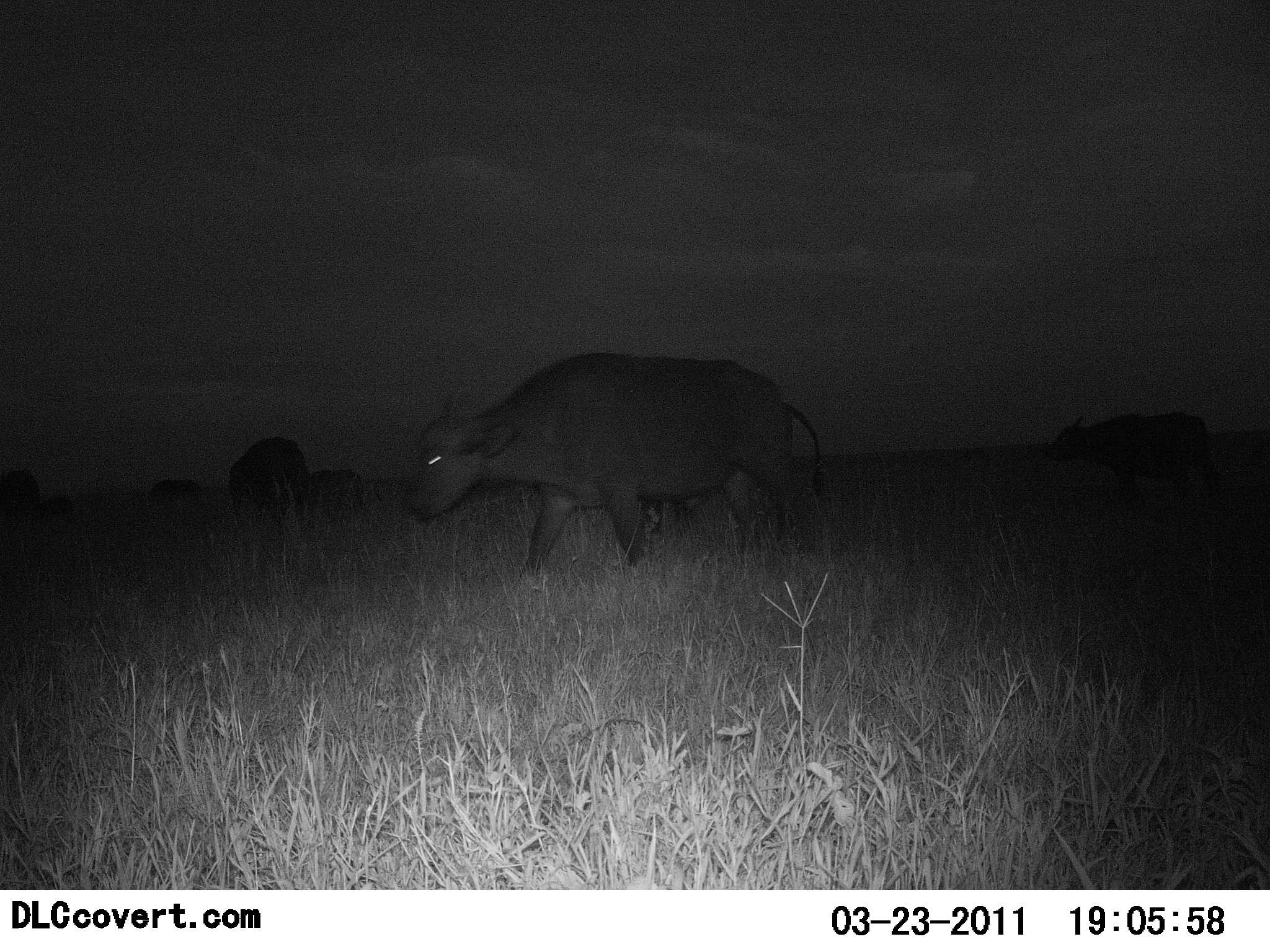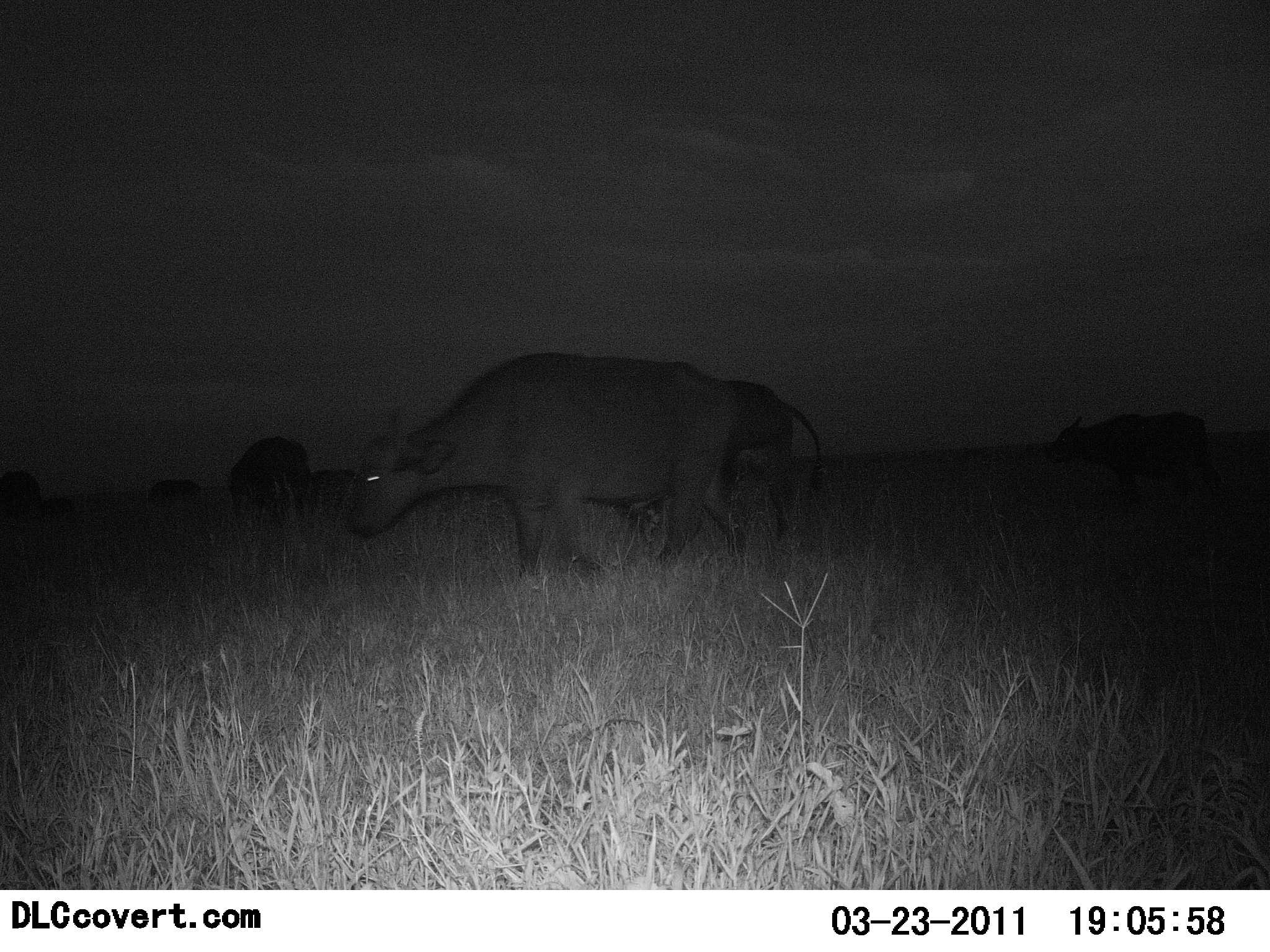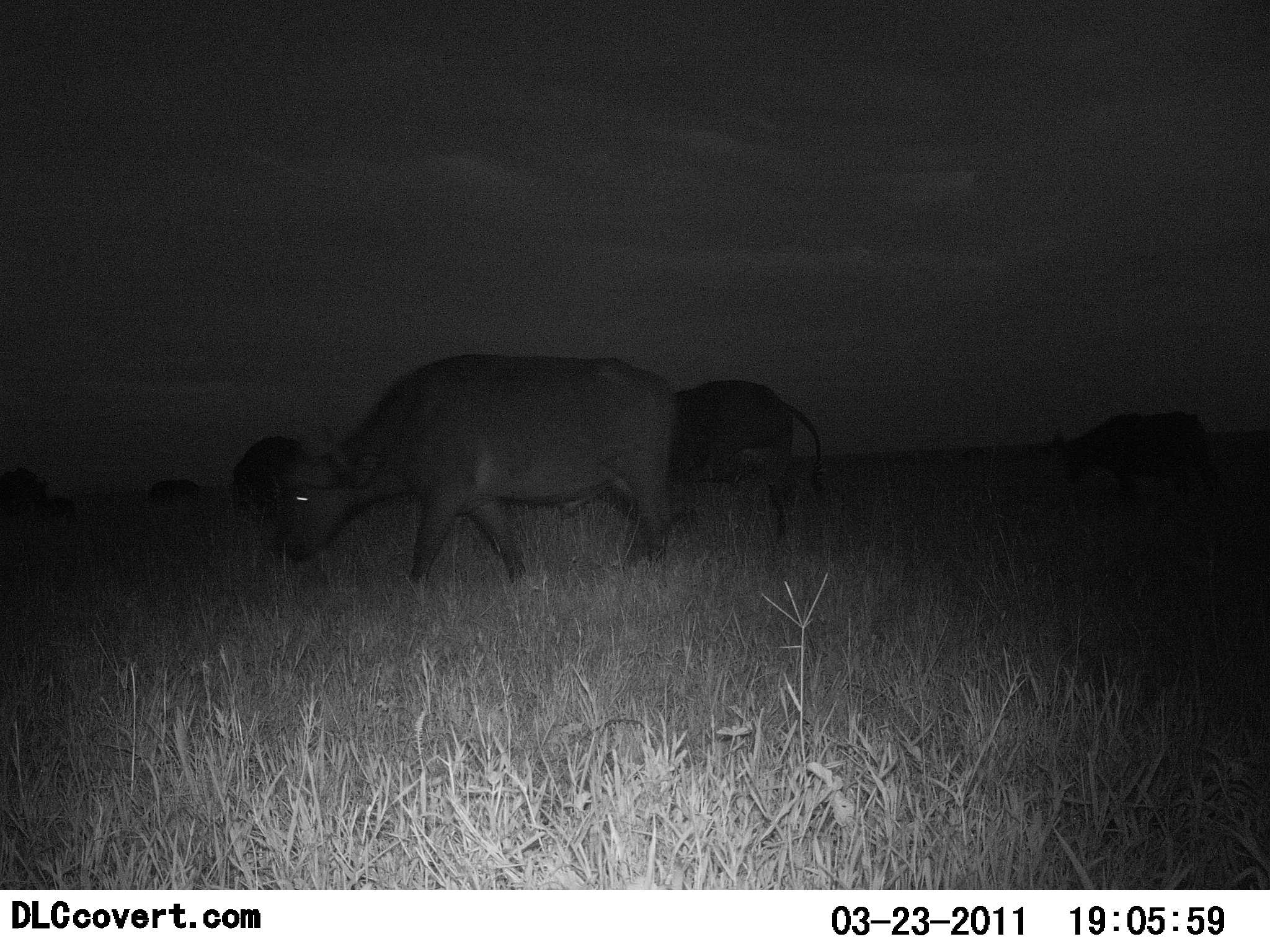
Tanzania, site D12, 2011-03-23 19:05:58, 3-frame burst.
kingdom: Animalia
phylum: Chordata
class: Mammalia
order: Artiodactyla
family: Bovidae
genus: Syncerus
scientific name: Syncerus caffer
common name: cape buffalo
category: buffalo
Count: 6.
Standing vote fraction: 30%.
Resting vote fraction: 10%.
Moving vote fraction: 80%.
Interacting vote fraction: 0%.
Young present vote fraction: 10%.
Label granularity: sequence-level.